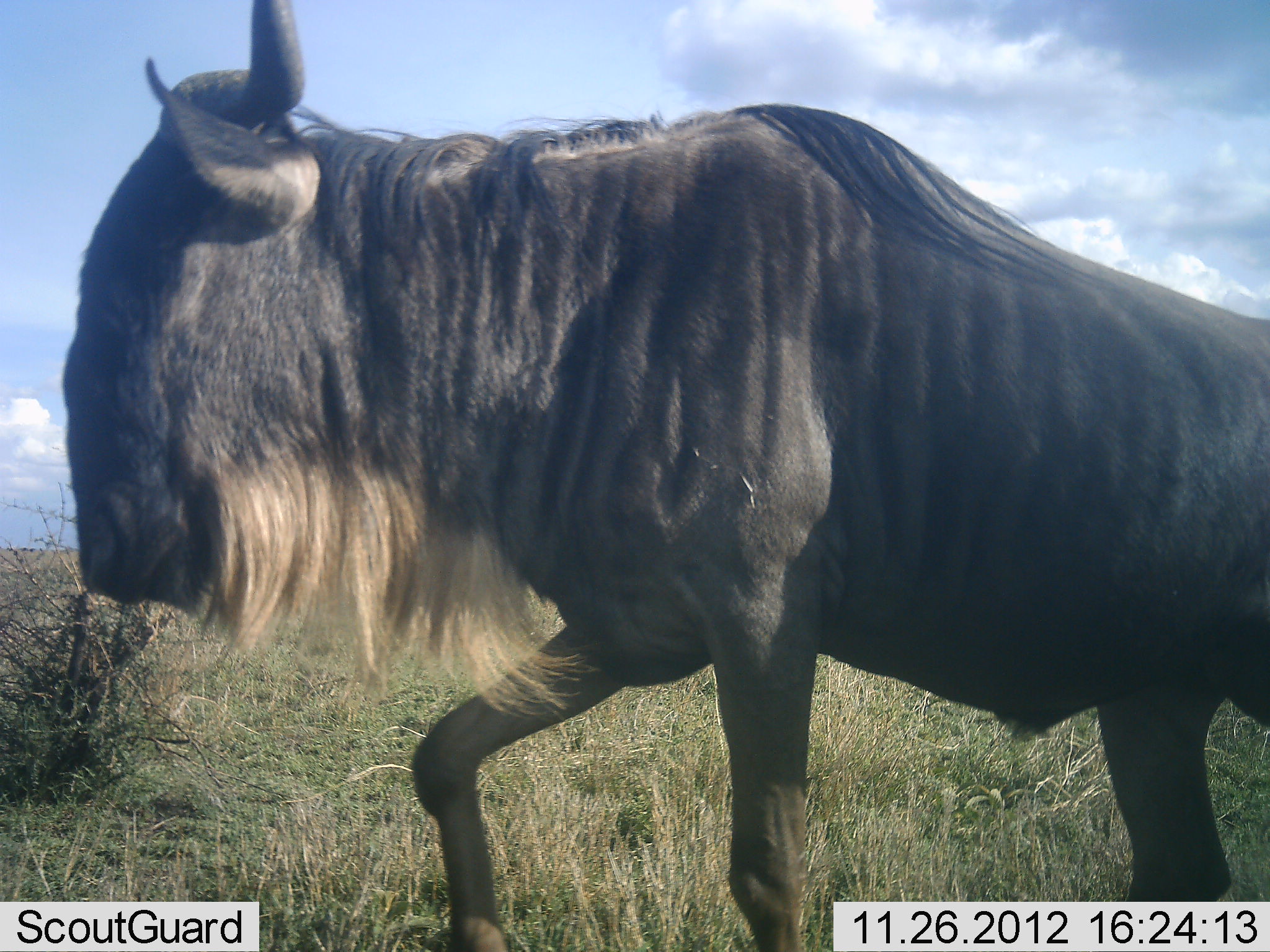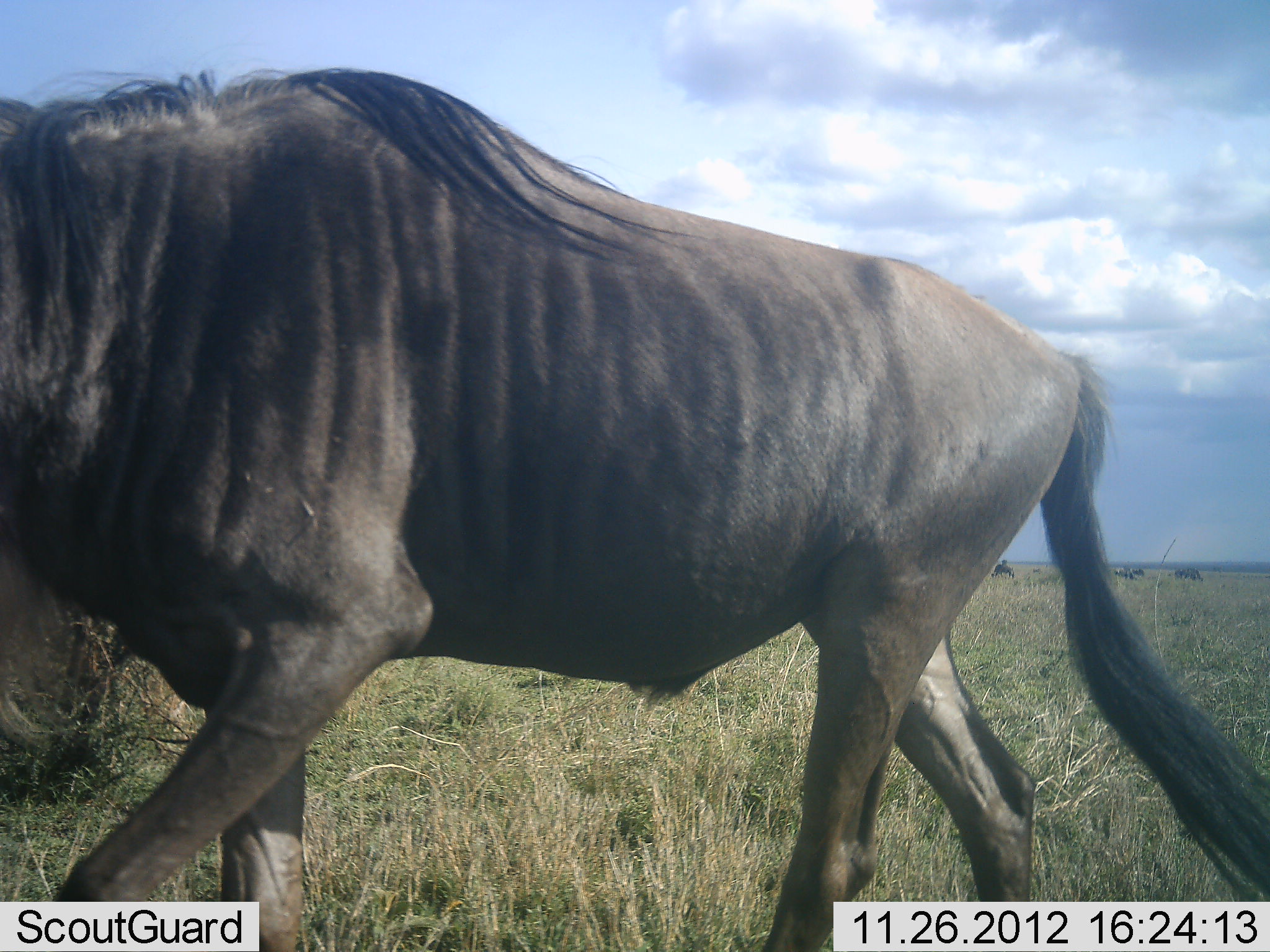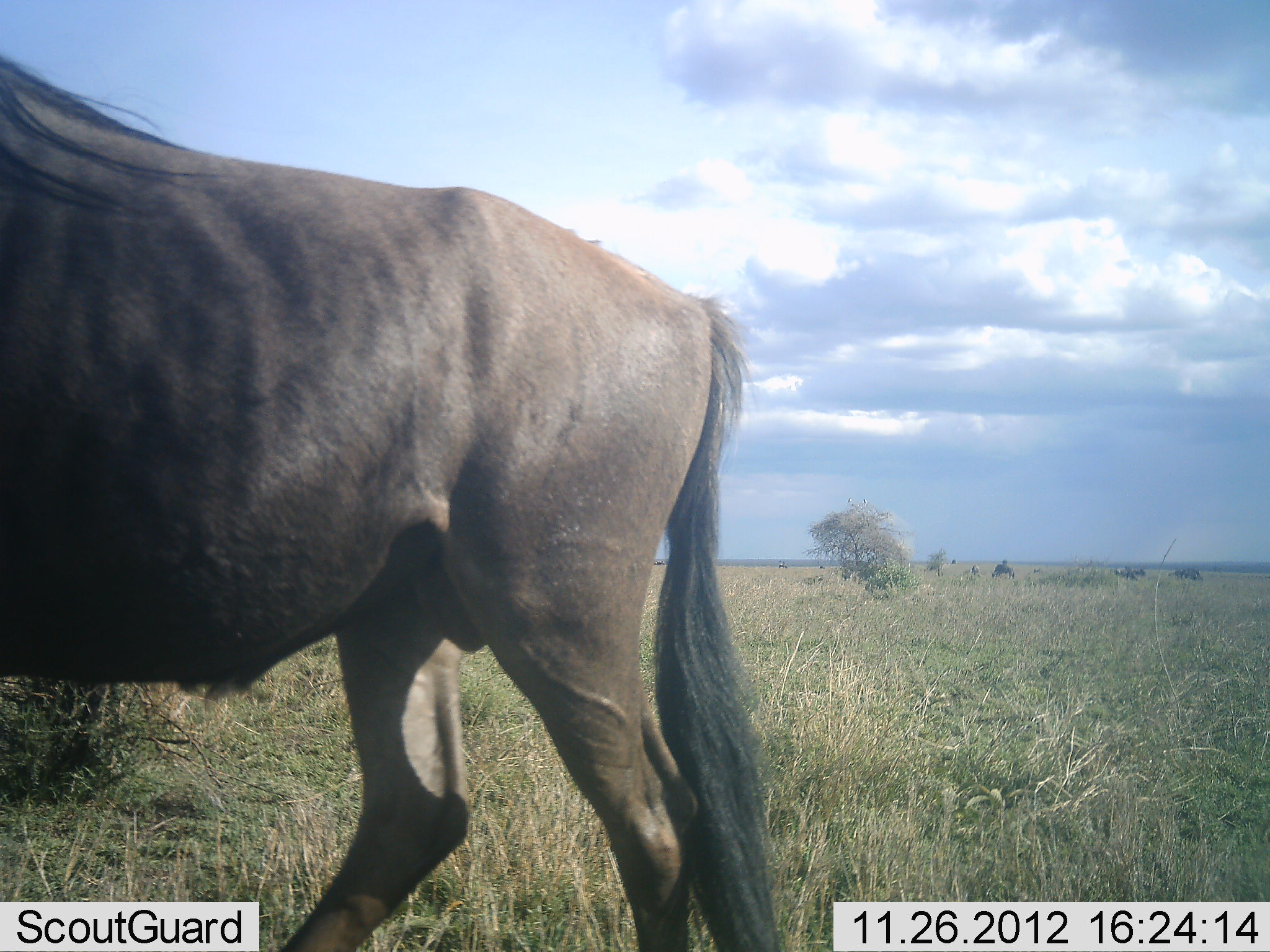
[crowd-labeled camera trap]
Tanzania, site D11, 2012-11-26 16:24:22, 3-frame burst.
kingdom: Animalia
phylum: Chordata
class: Mammalia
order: Artiodactyla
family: Bovidae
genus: Connochaetes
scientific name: Connochaetes taurinus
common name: blue wildebeest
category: wildebeest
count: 1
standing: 10%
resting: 0%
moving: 100%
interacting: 0%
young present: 0%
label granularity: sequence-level